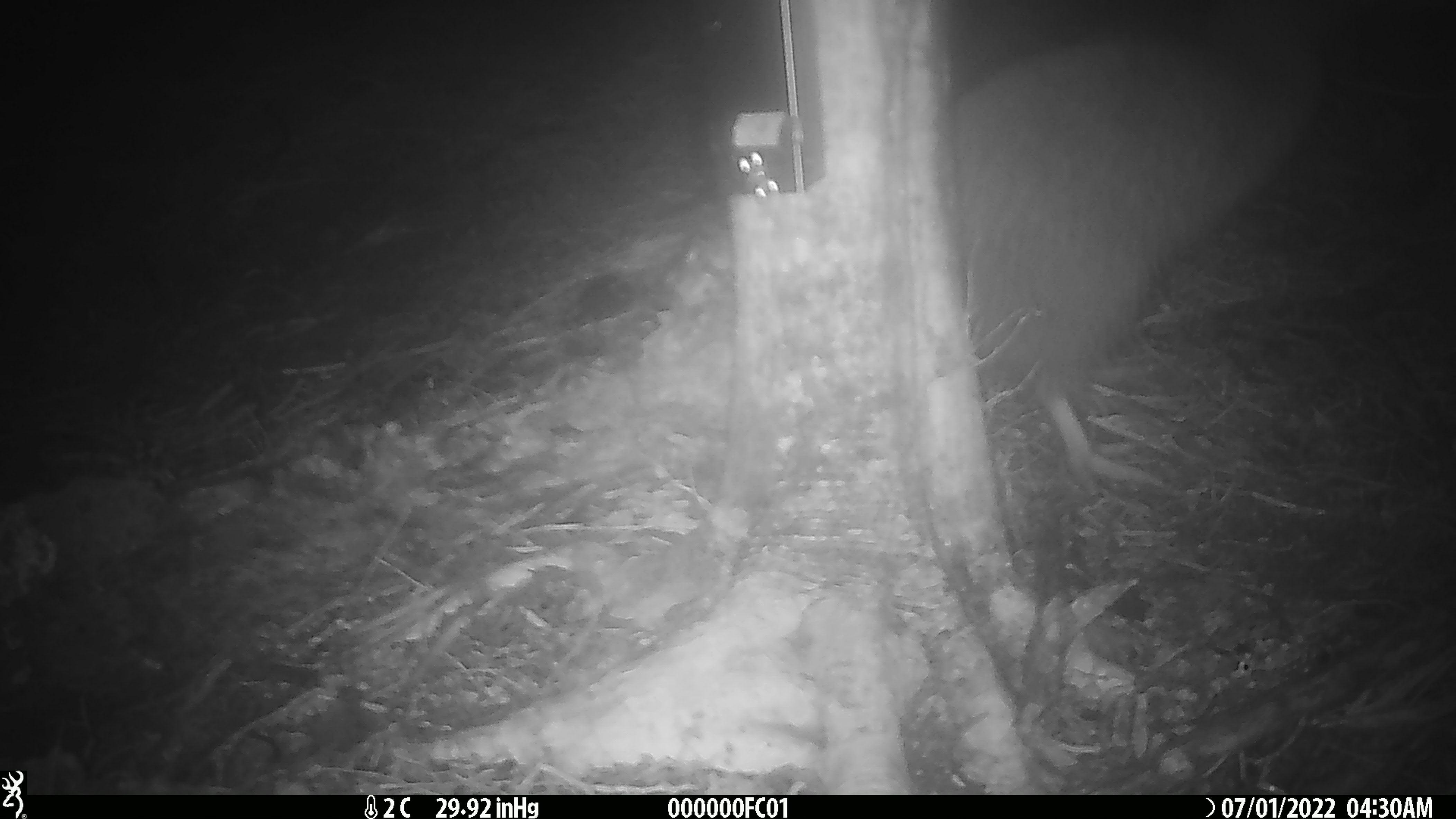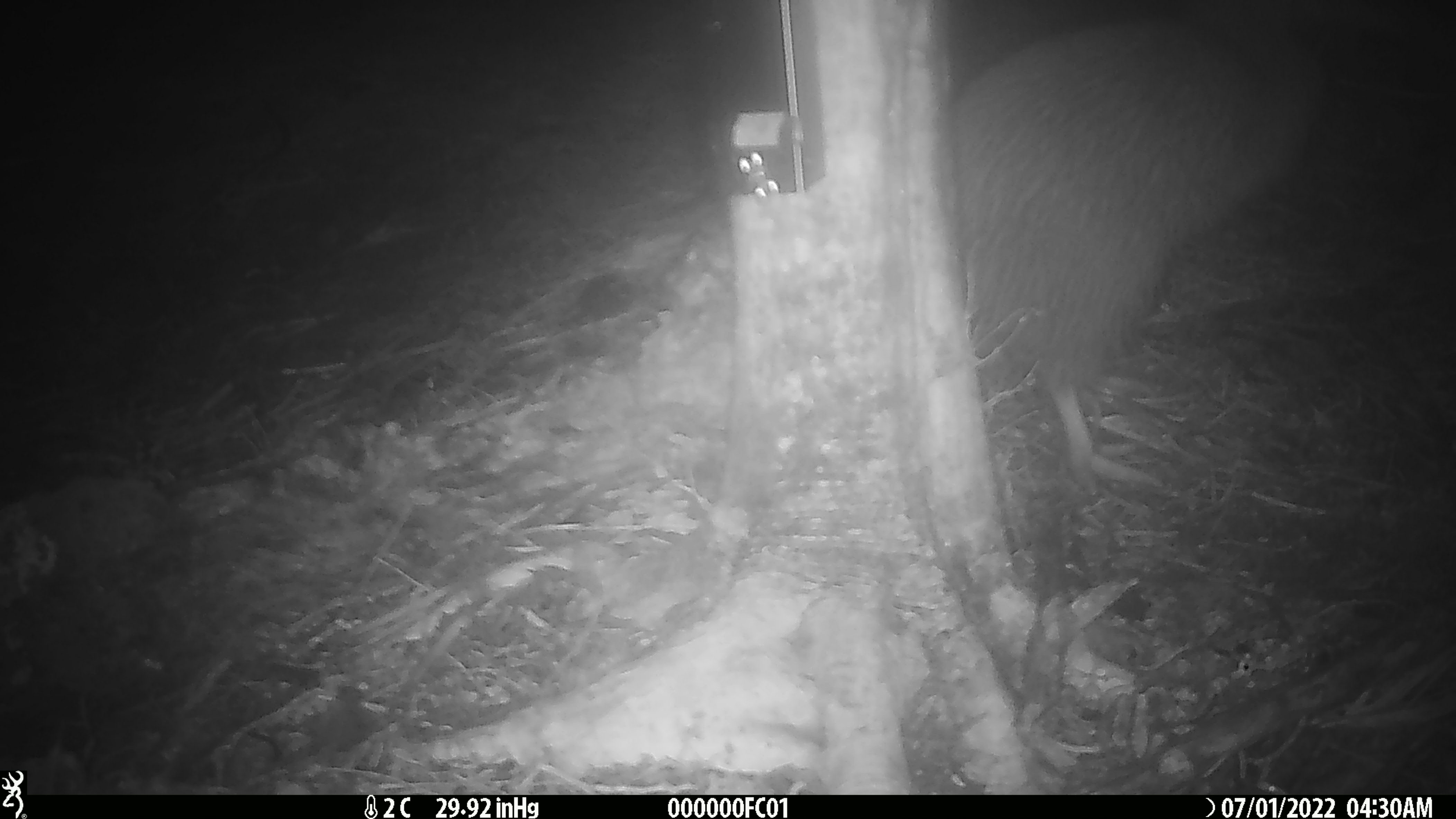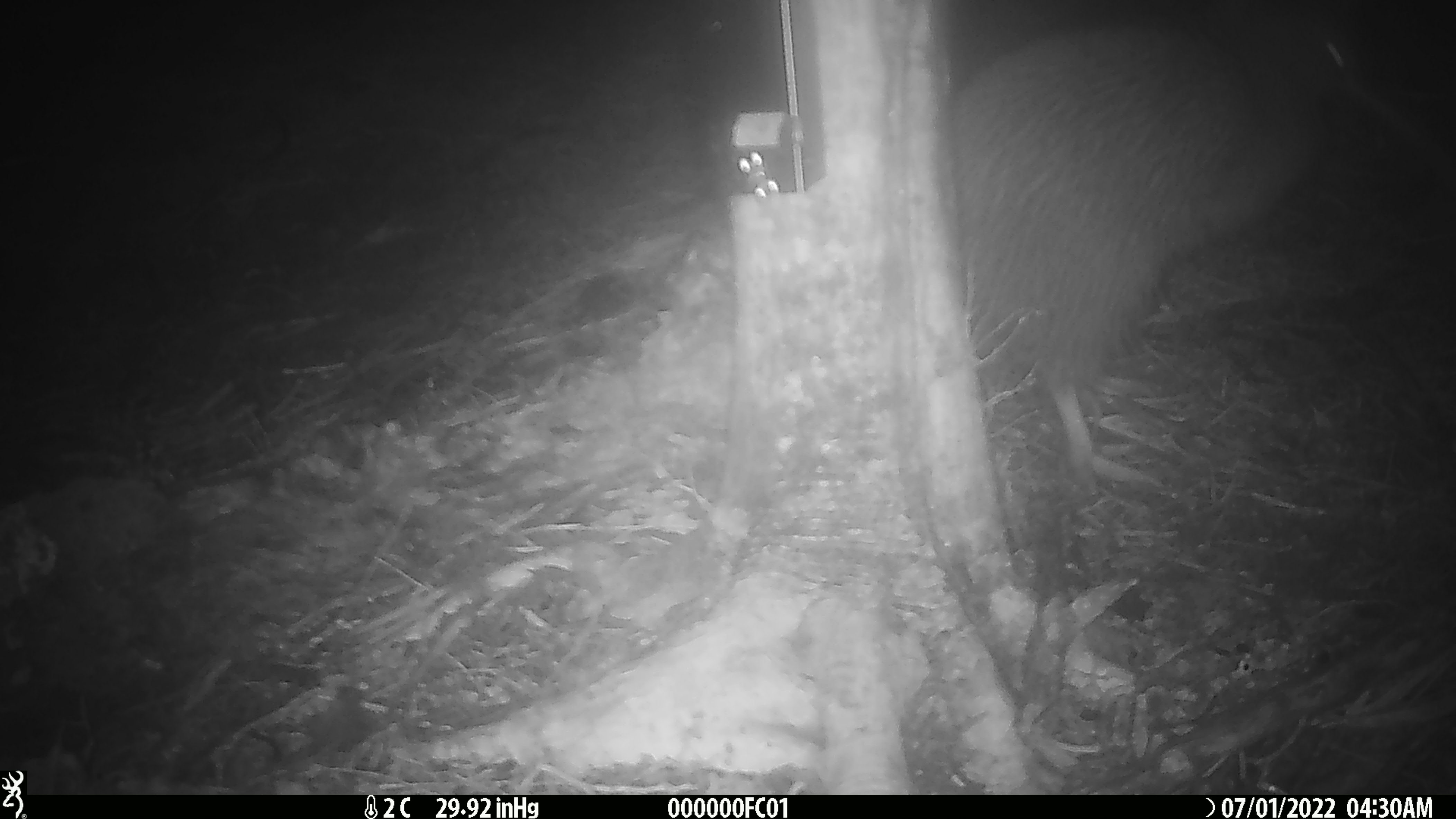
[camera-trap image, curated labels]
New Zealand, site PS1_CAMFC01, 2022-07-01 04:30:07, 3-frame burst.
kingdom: Animalia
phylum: Chordata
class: Aves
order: Apterygiformes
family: Apterygidae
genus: Apteryx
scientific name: Apteryx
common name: kiwi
Kiwi (Apteryx).